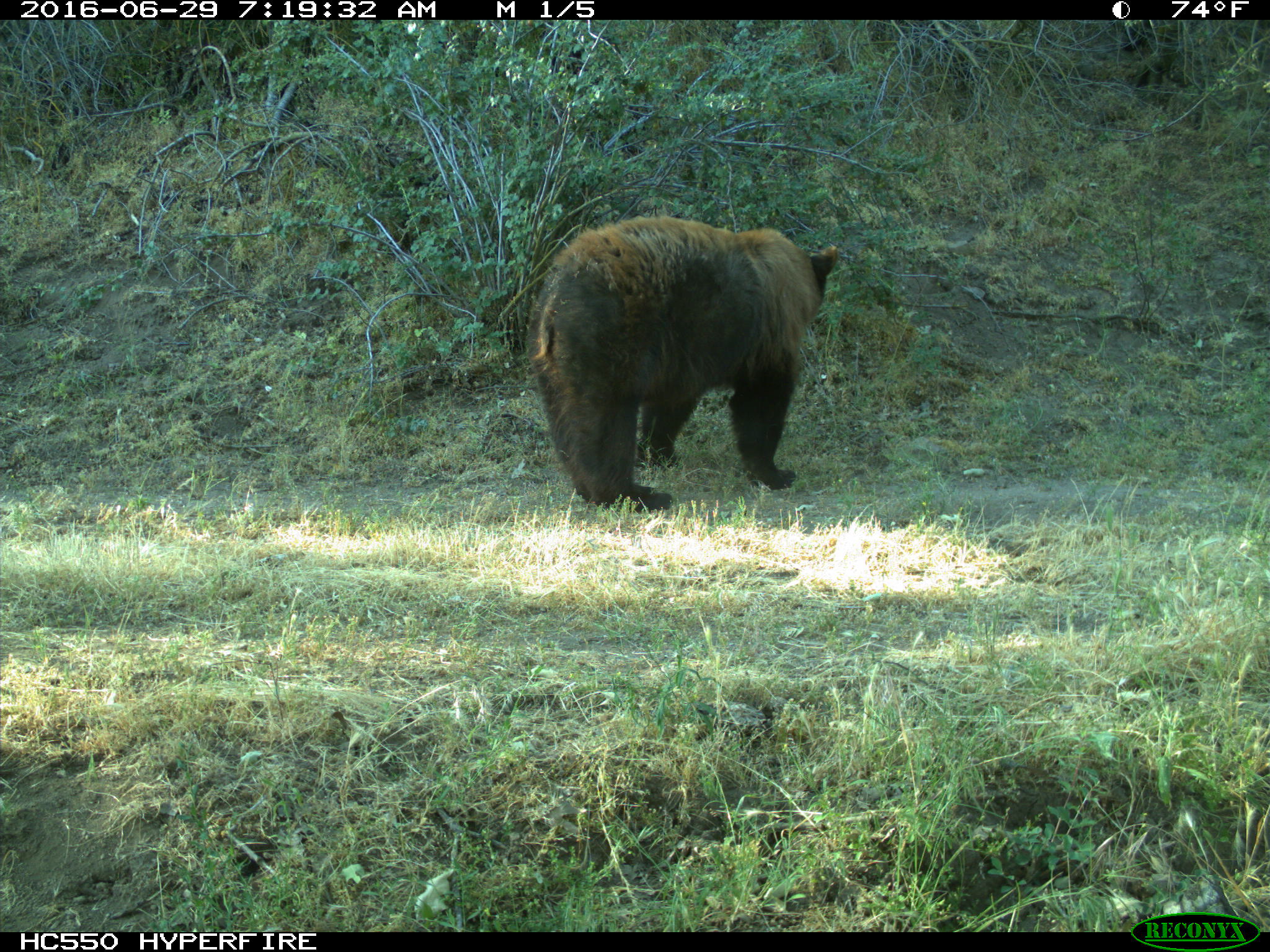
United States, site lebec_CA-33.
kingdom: Animalia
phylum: Chordata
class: Mammalia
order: Carnivora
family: Ursidae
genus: Ursus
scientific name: Ursus americanus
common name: american black bear